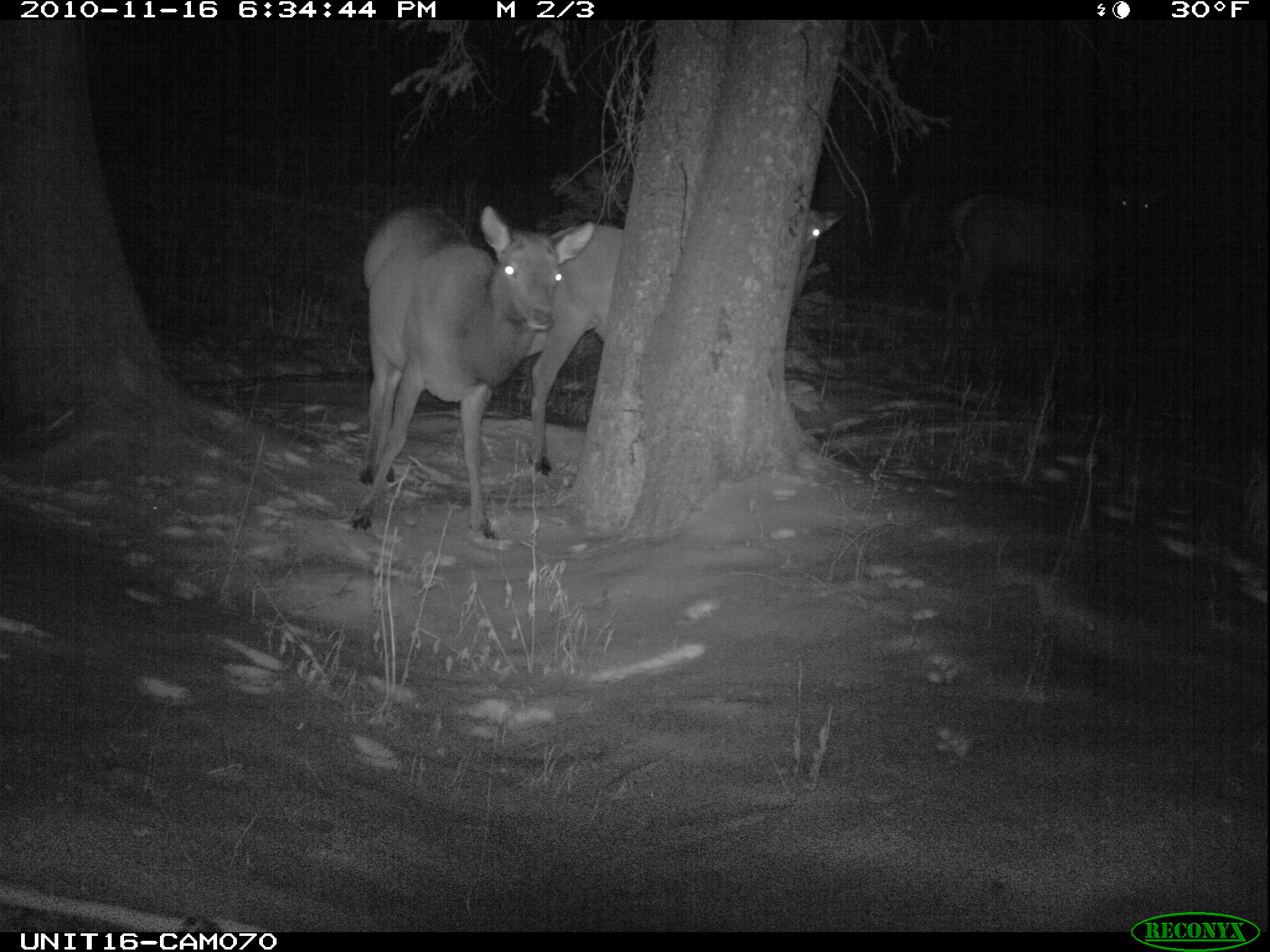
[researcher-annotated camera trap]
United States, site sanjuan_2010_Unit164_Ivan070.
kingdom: Animalia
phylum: Chordata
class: Mammalia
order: Artiodactyla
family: Cervidae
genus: Cervus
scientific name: Cervus elaphus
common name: red deer